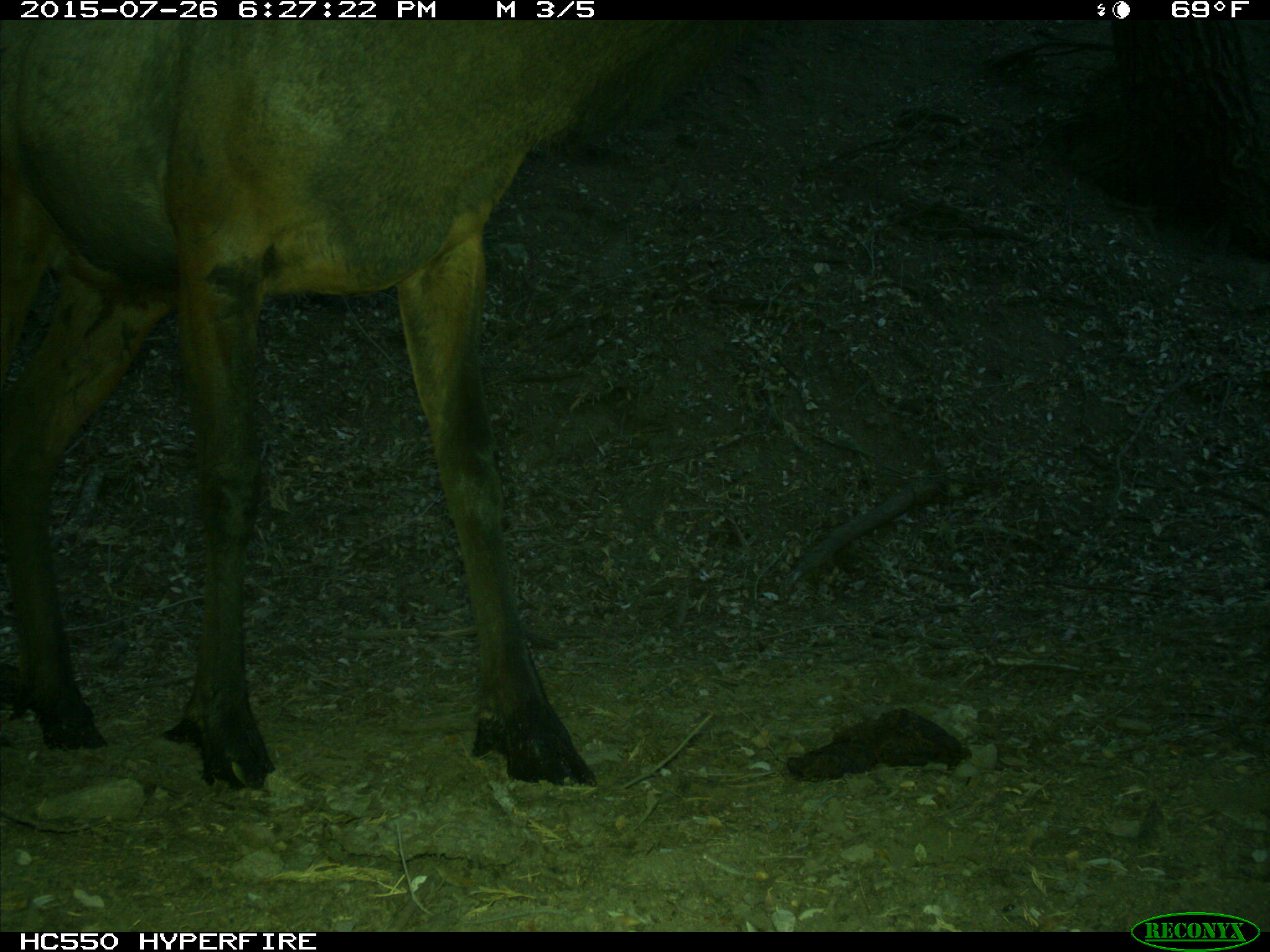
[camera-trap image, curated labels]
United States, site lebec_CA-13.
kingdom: Animalia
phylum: Chordata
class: Mammalia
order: Artiodactyla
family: Cervidae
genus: Cervus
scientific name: Cervus canadensis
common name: elk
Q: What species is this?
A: Cervus canadensis (elk).